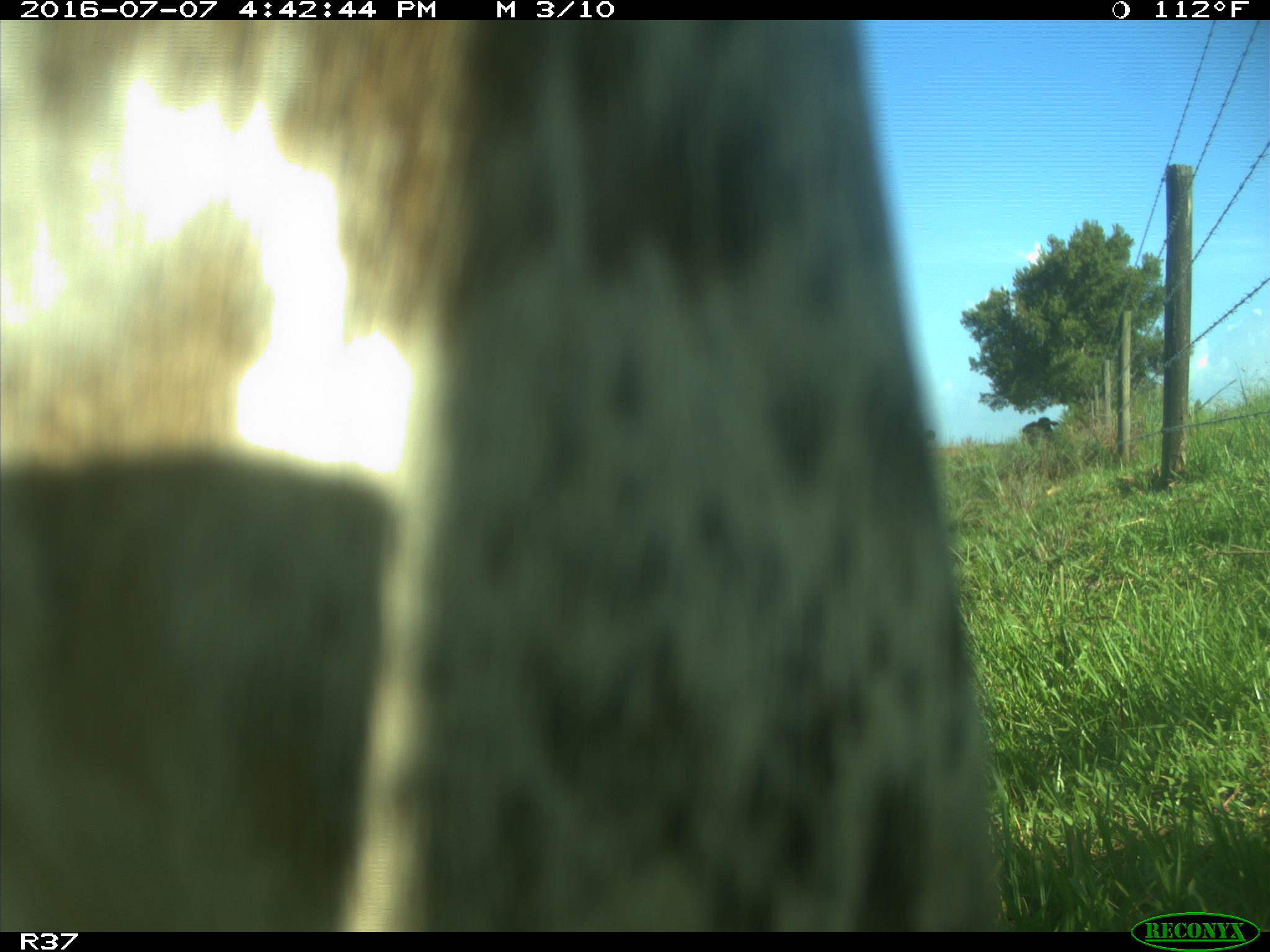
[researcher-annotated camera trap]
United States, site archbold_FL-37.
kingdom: Animalia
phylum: Chordata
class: Mammalia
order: Artiodactyla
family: Bovidae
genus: Bos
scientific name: Bos taurus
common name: domestic cow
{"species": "Bos taurus (domestic cow)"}